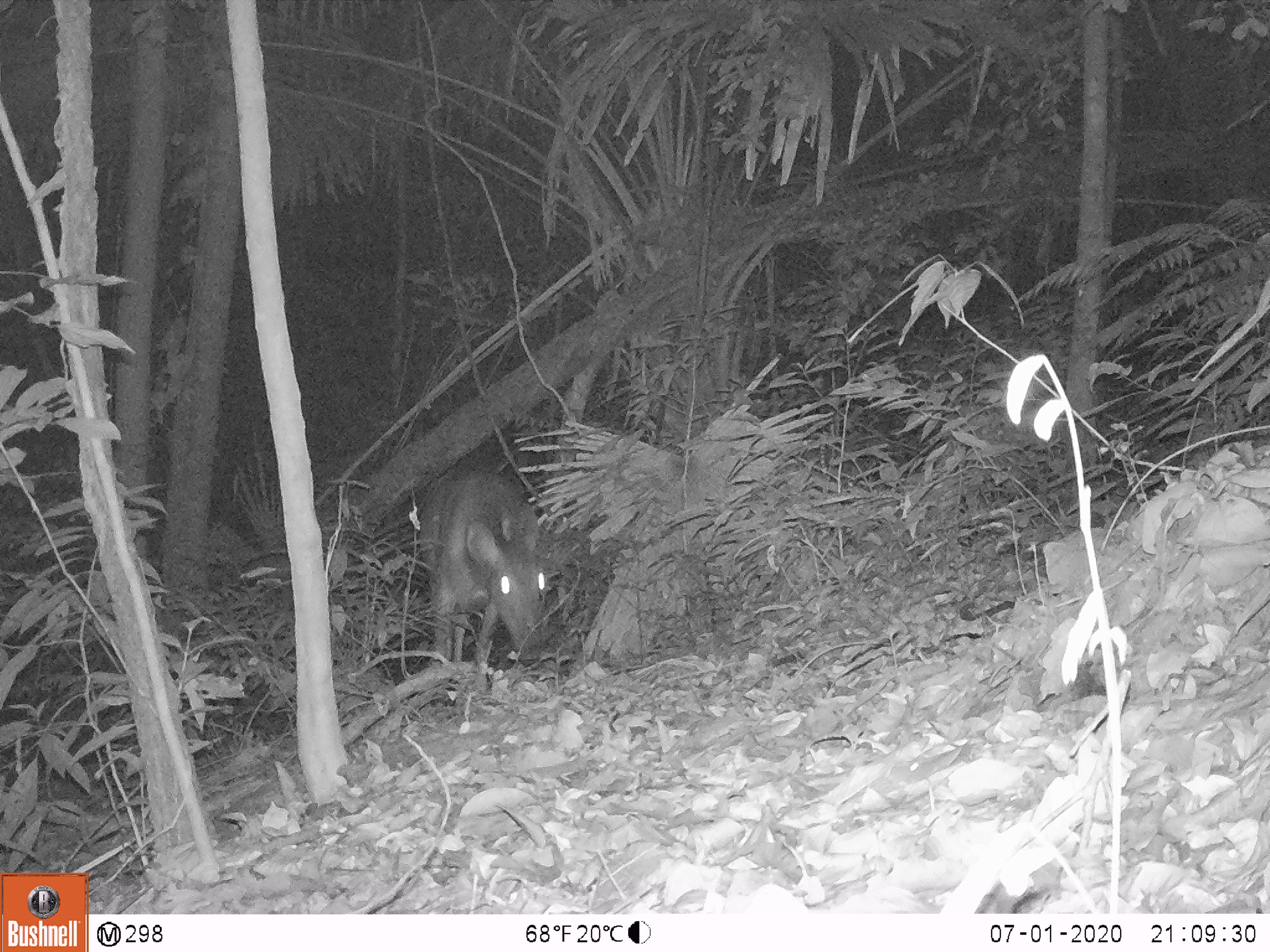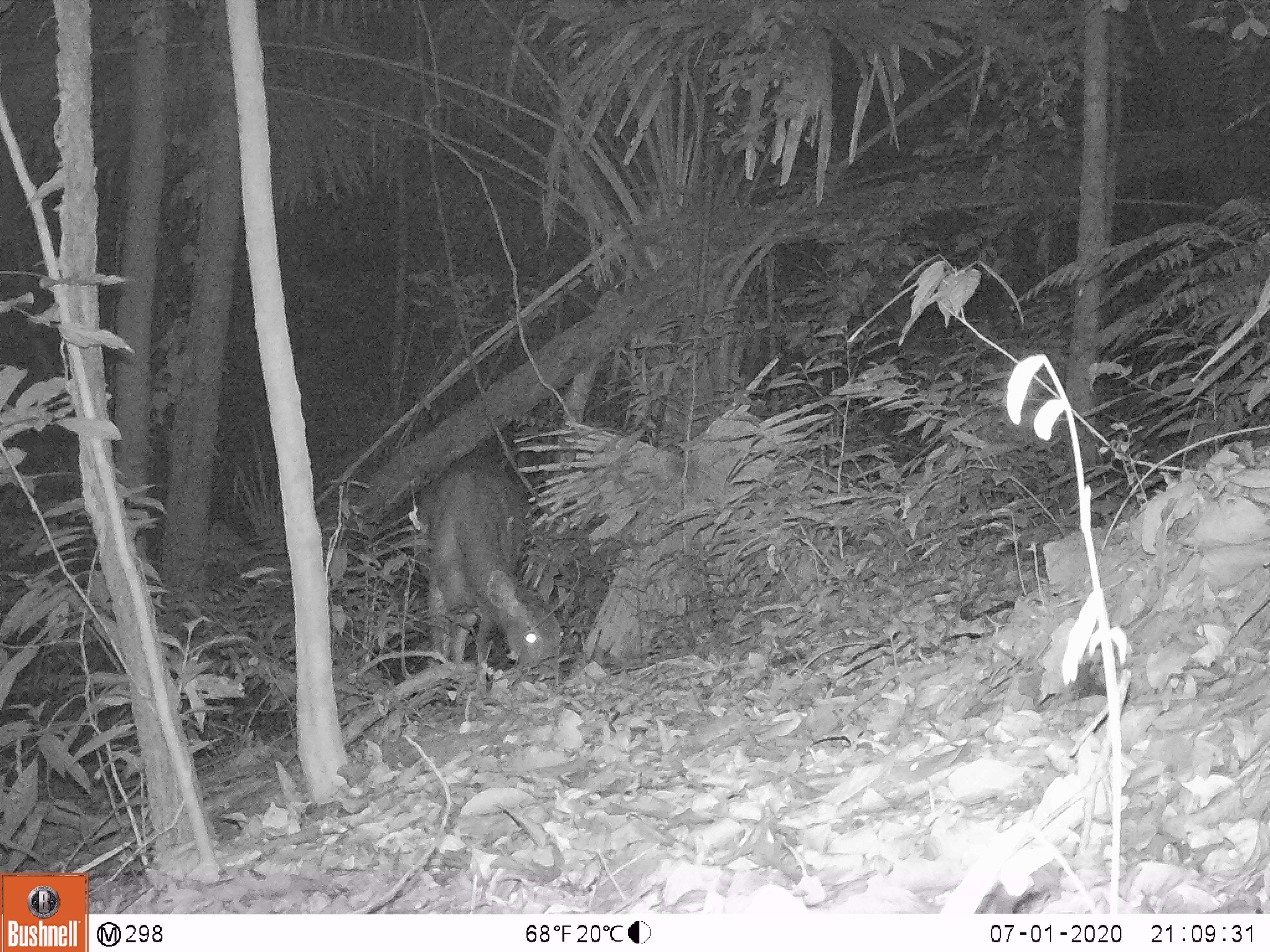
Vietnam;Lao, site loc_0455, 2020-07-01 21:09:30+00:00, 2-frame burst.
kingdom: Animalia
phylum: Chordata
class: Mammalia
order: Artiodactyla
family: Cervidae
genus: Rusa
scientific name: Rusa unicolor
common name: sambar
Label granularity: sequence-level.